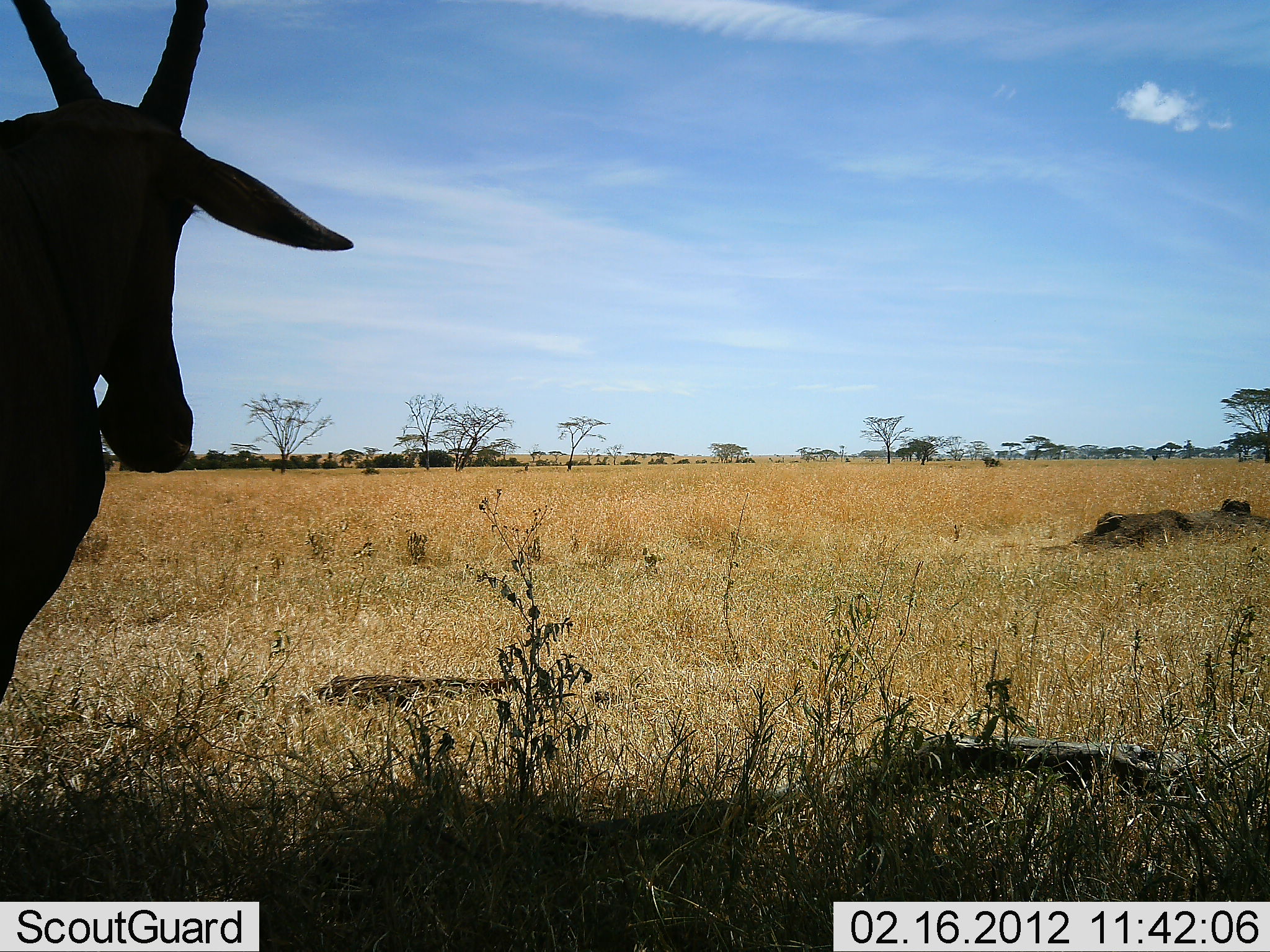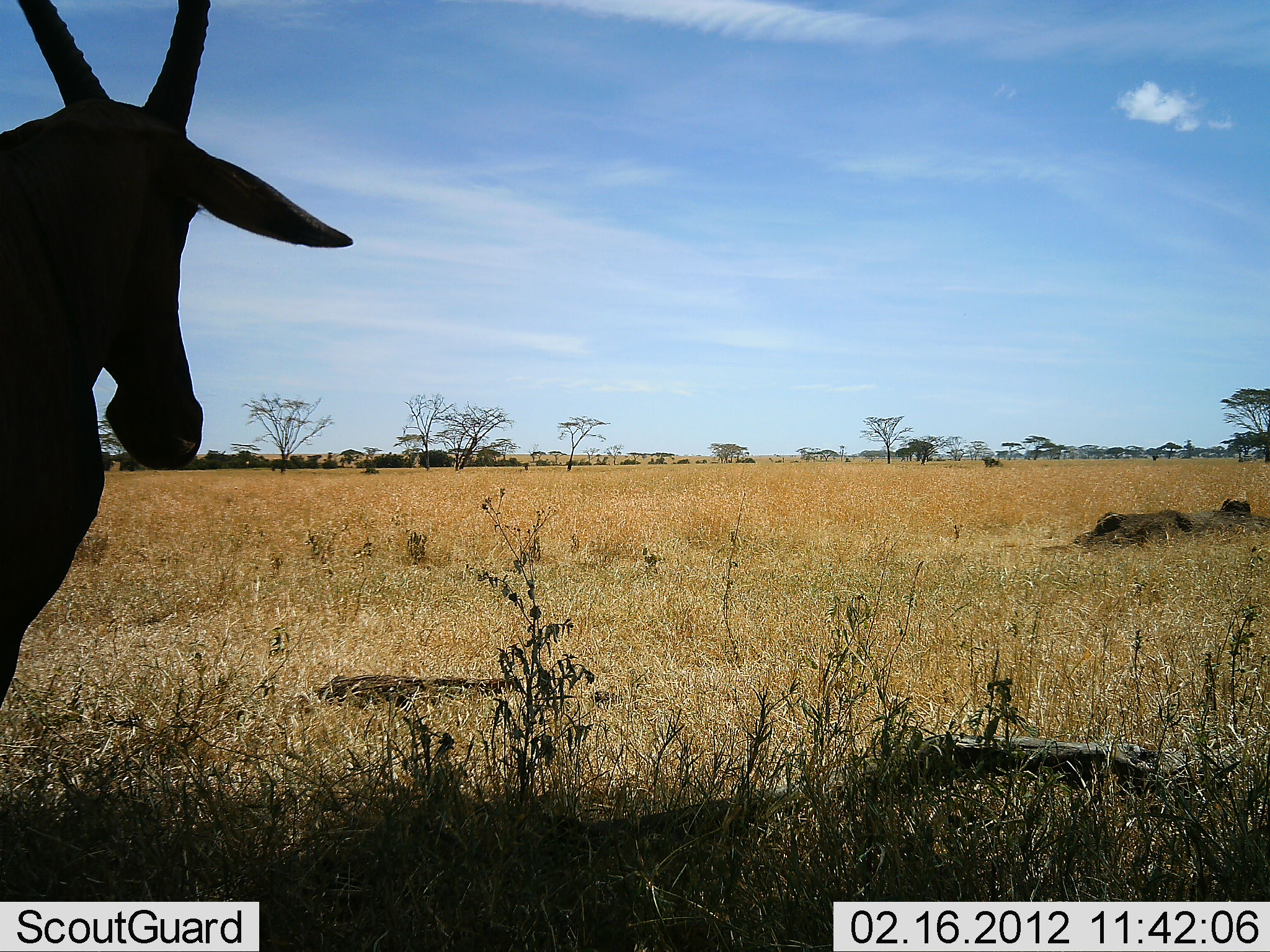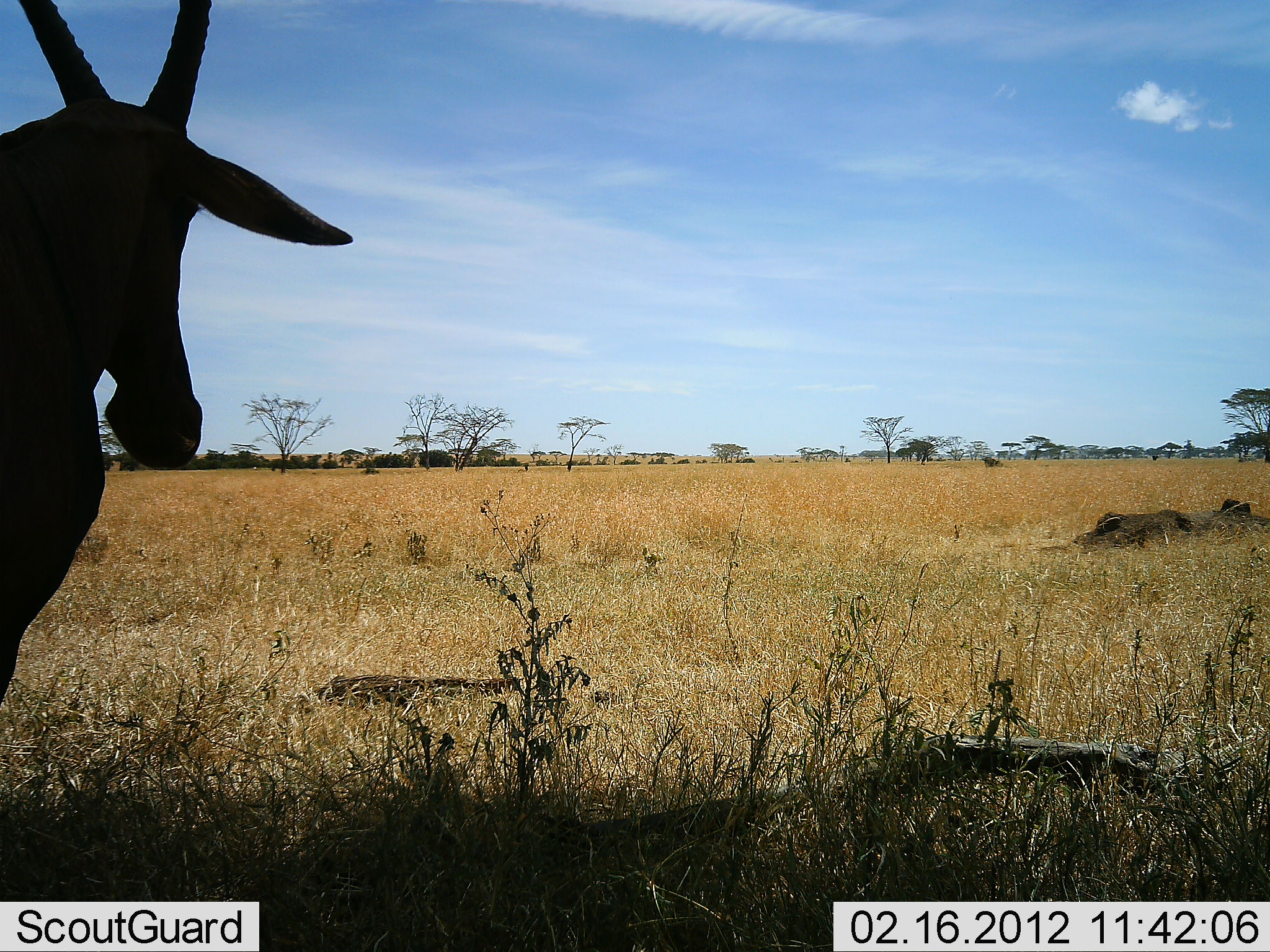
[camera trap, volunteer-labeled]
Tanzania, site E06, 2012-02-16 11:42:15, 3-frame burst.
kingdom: Animalia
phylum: Chordata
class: Mammalia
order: Artiodactyla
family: Bovidae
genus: Alcelaphus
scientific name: Alcelaphus buselaphus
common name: hartebeest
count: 1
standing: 100%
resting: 0%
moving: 0%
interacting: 0%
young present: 0%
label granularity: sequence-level